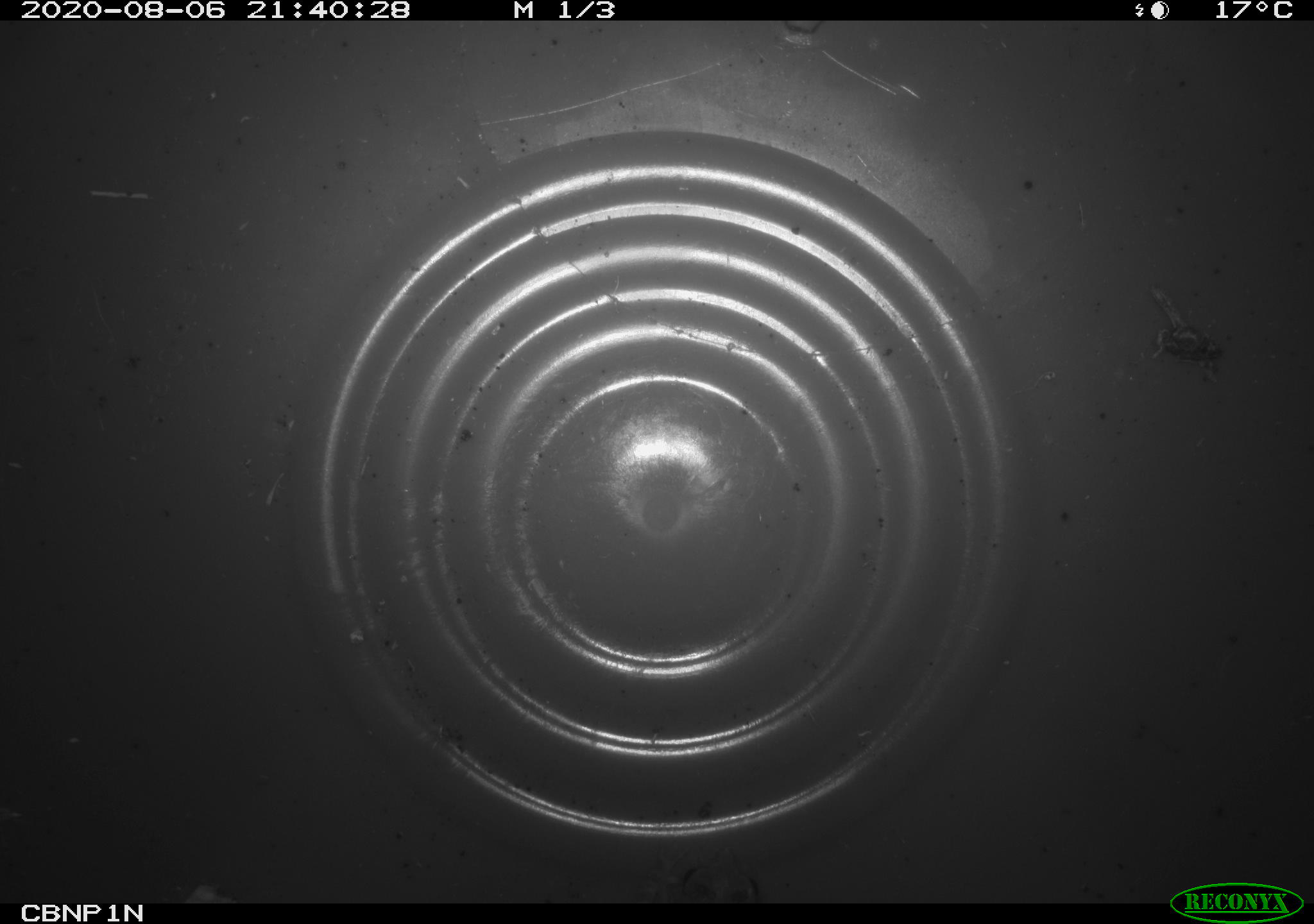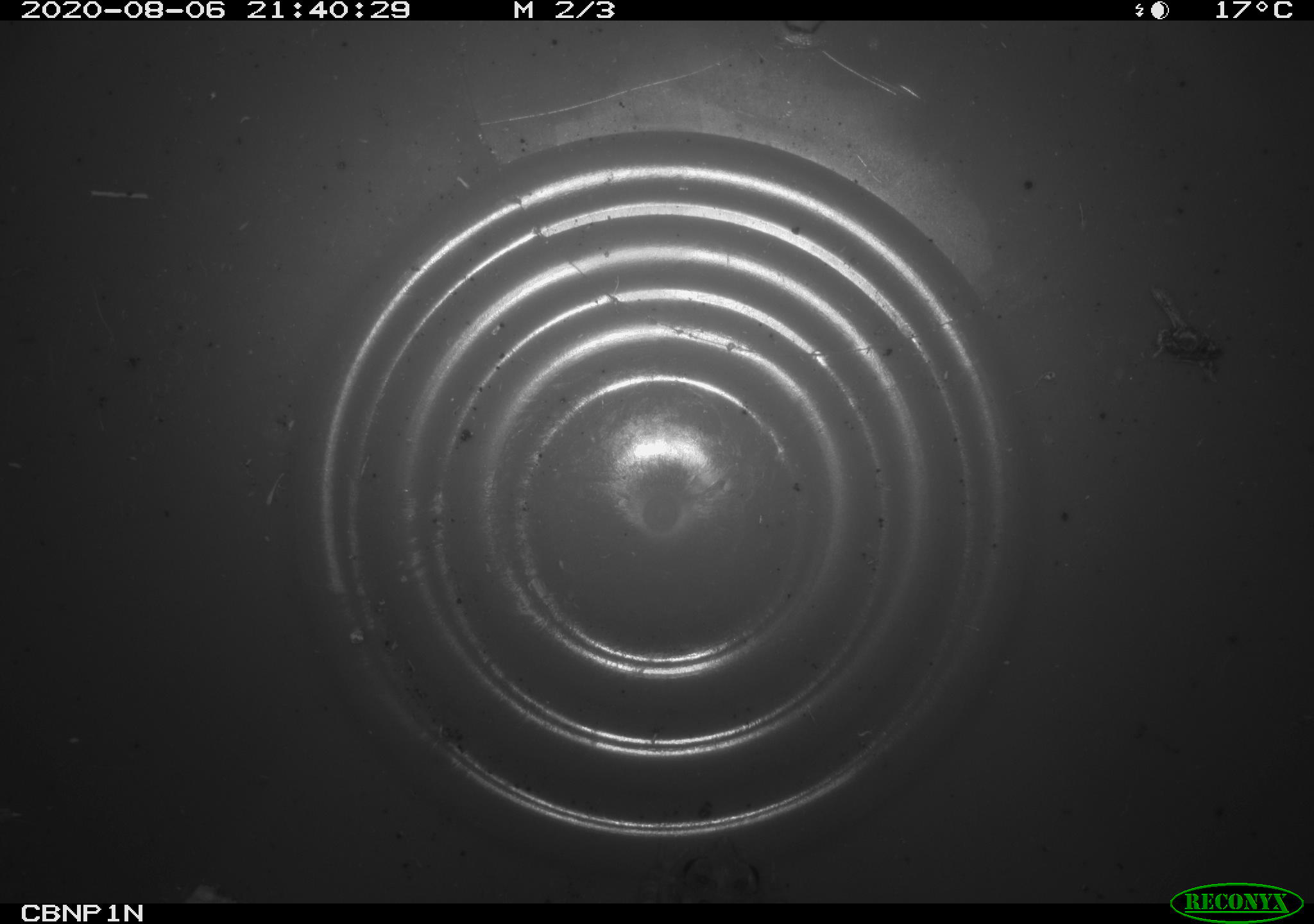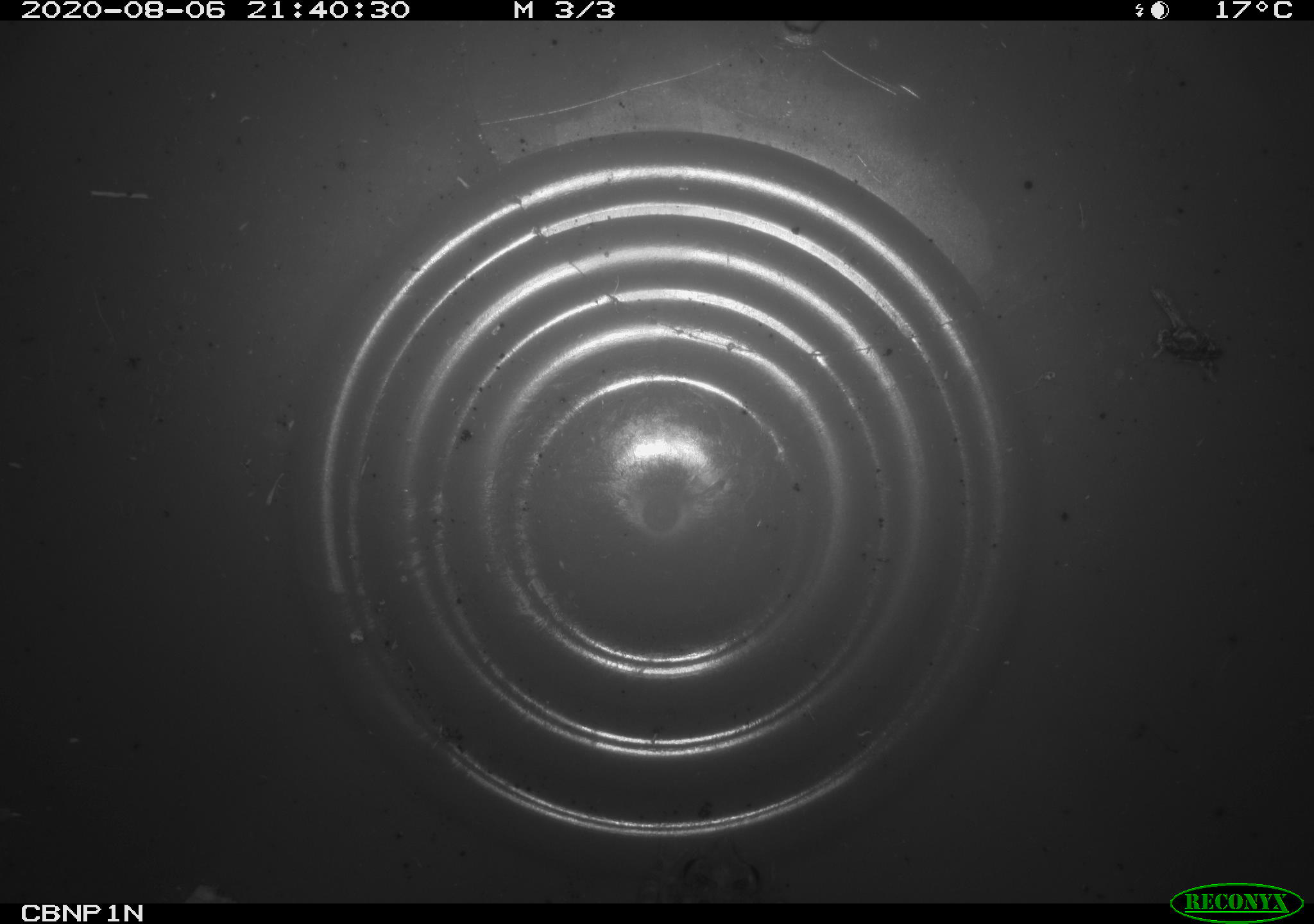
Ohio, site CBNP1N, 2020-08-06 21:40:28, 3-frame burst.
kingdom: Animalia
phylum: Chordata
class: Amphibia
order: Anura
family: Bufonidae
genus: Anaxyrus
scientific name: Anaxyrus americanus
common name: american toad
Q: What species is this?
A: American toad (Anaxyrus americanus).